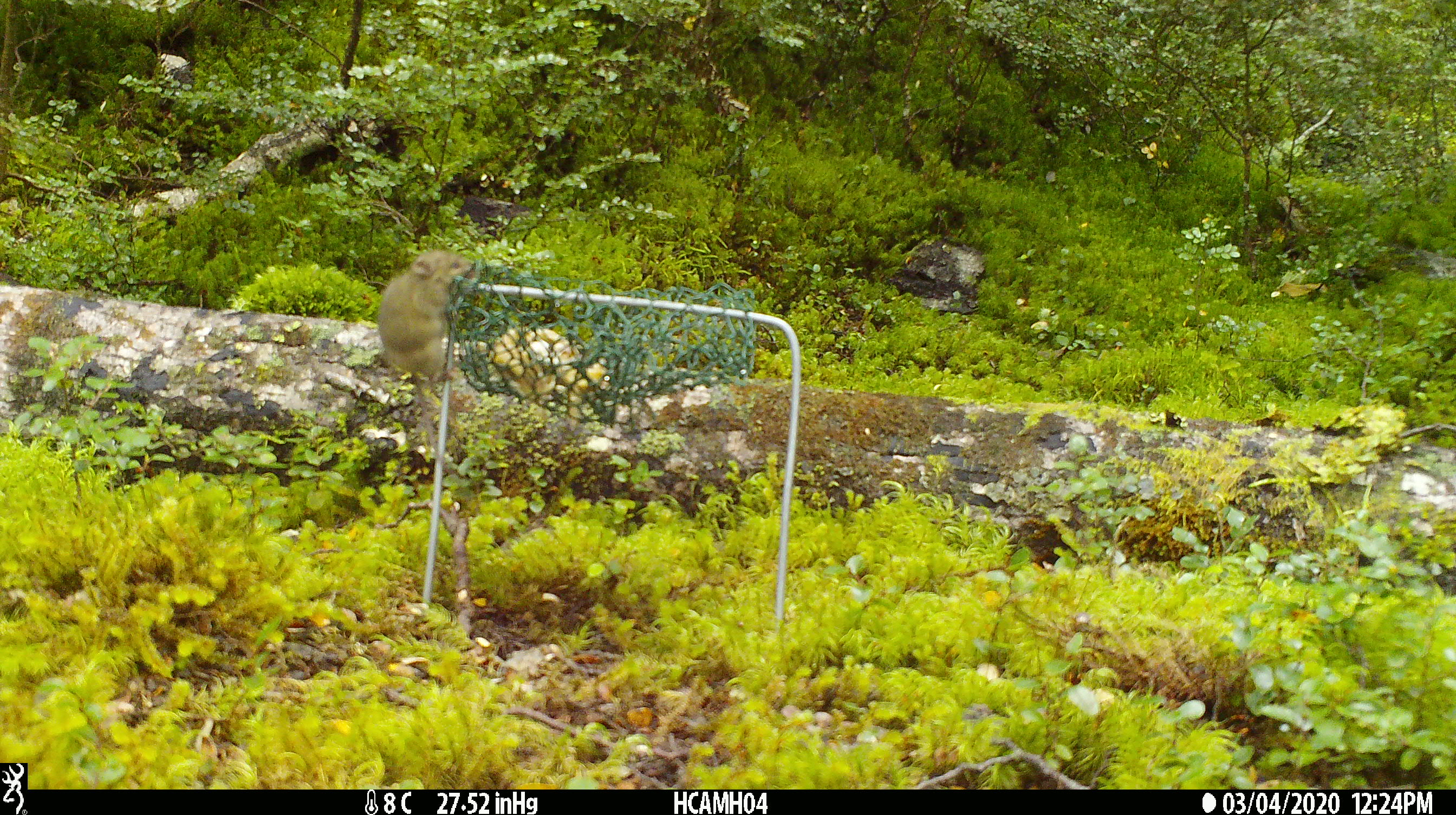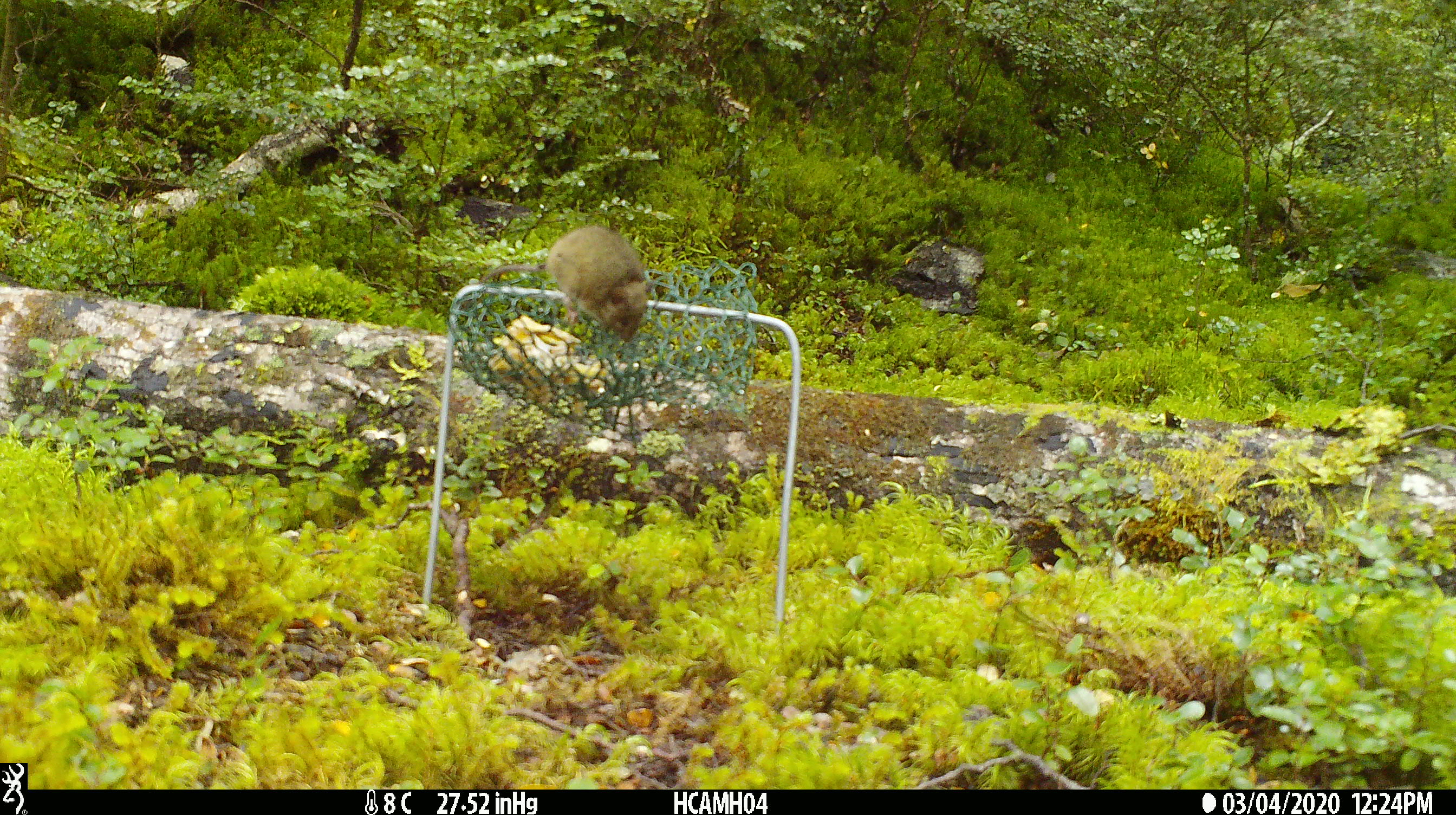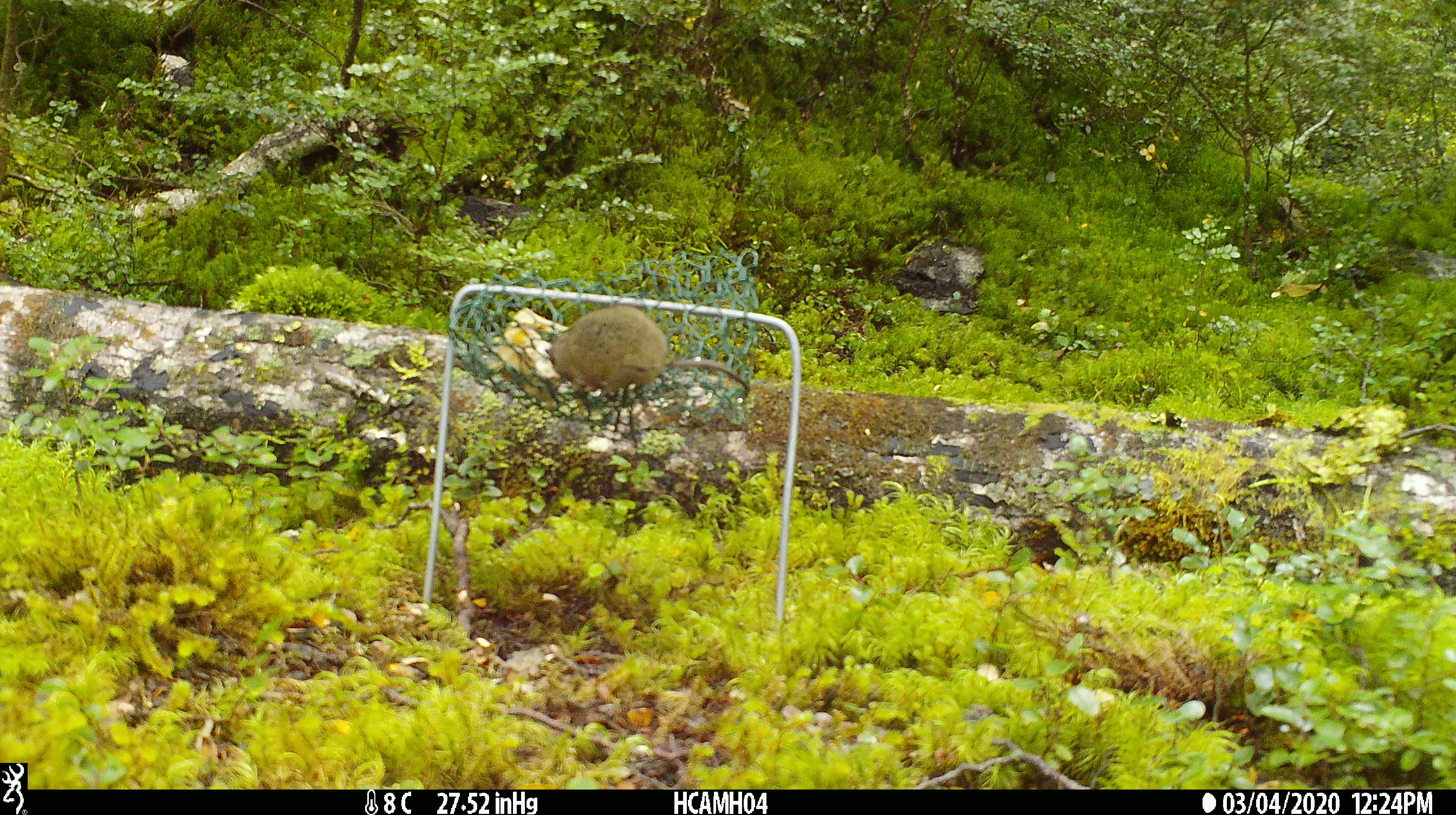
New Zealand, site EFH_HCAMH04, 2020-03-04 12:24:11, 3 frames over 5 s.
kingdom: Animalia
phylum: Chordata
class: Mammalia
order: Rodentia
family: Muridae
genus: Mus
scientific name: Mus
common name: mouse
Mouse (Mus).